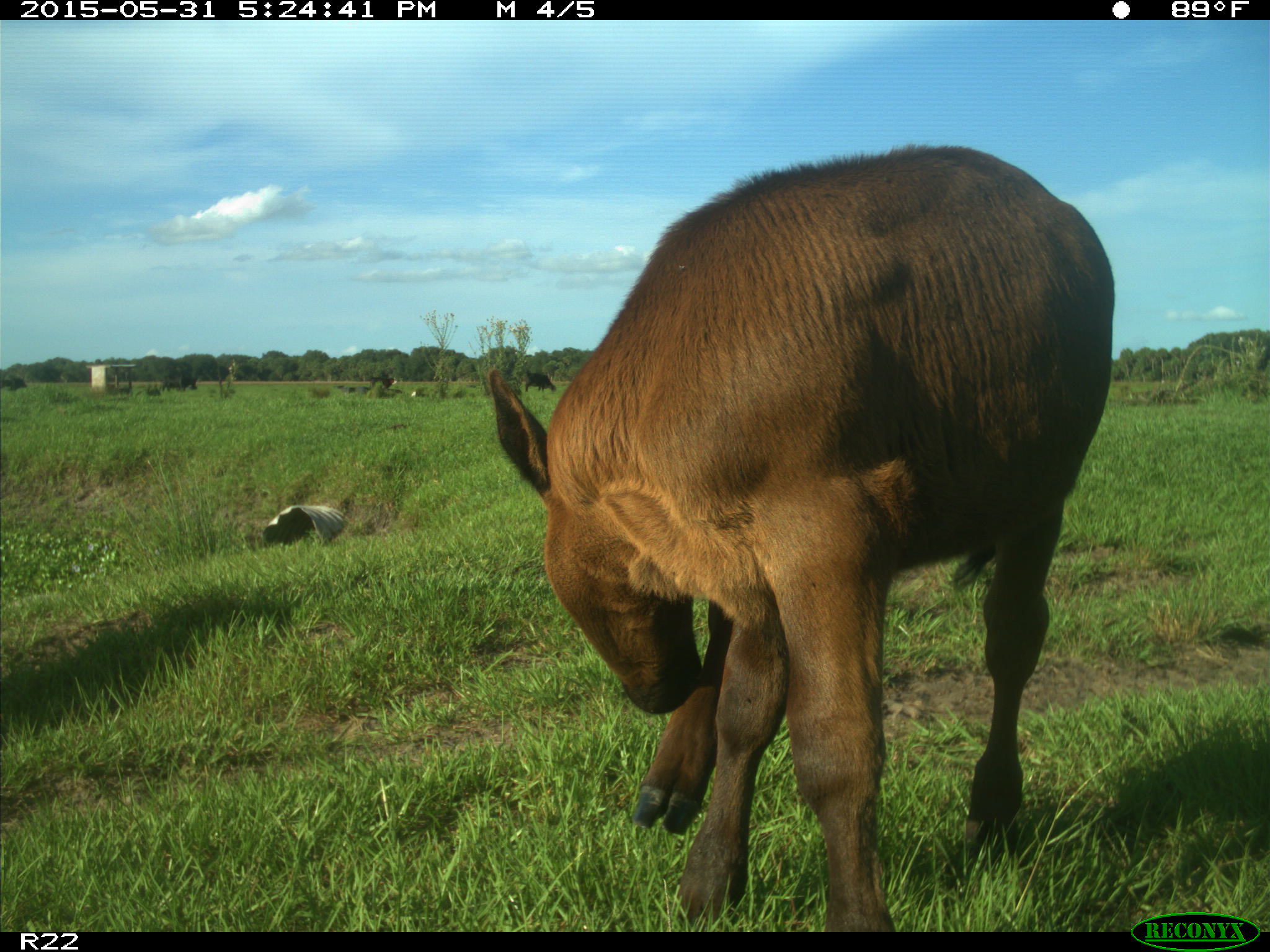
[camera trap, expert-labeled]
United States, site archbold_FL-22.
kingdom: Animalia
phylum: Chordata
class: Mammalia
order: Artiodactyla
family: Bovidae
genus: Bos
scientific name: Bos taurus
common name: domestic cow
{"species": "Bos taurus (domestic cow)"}